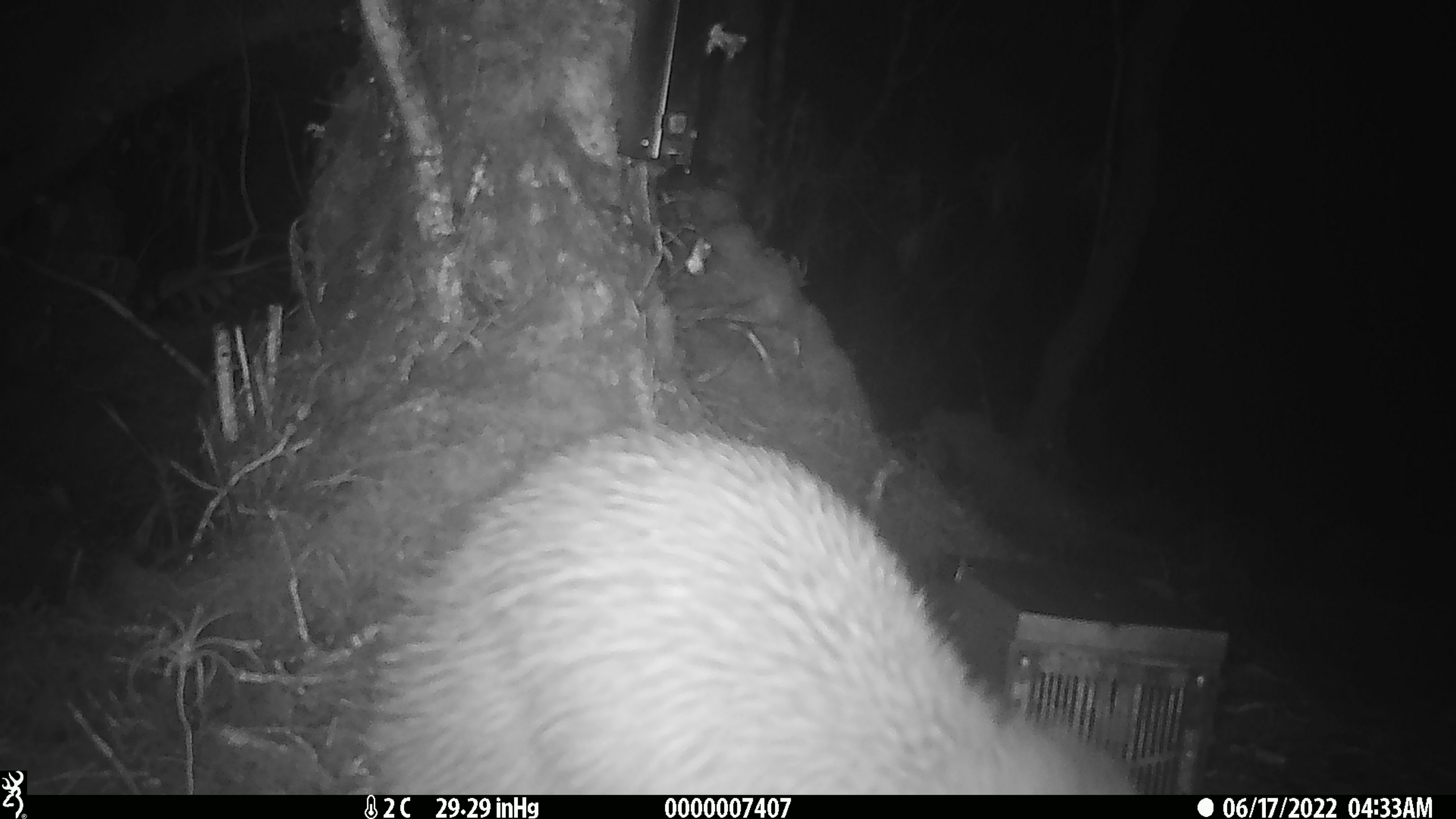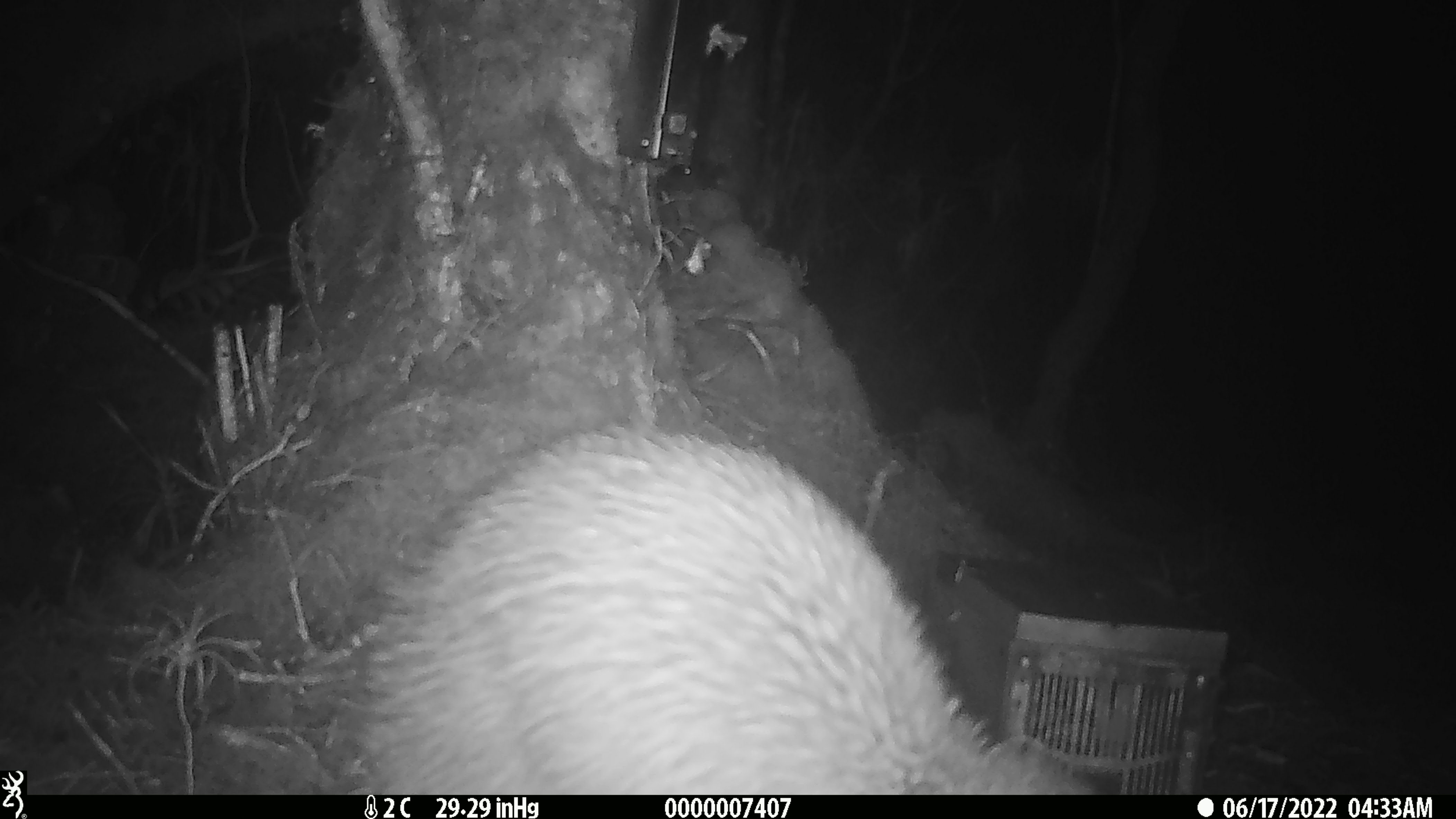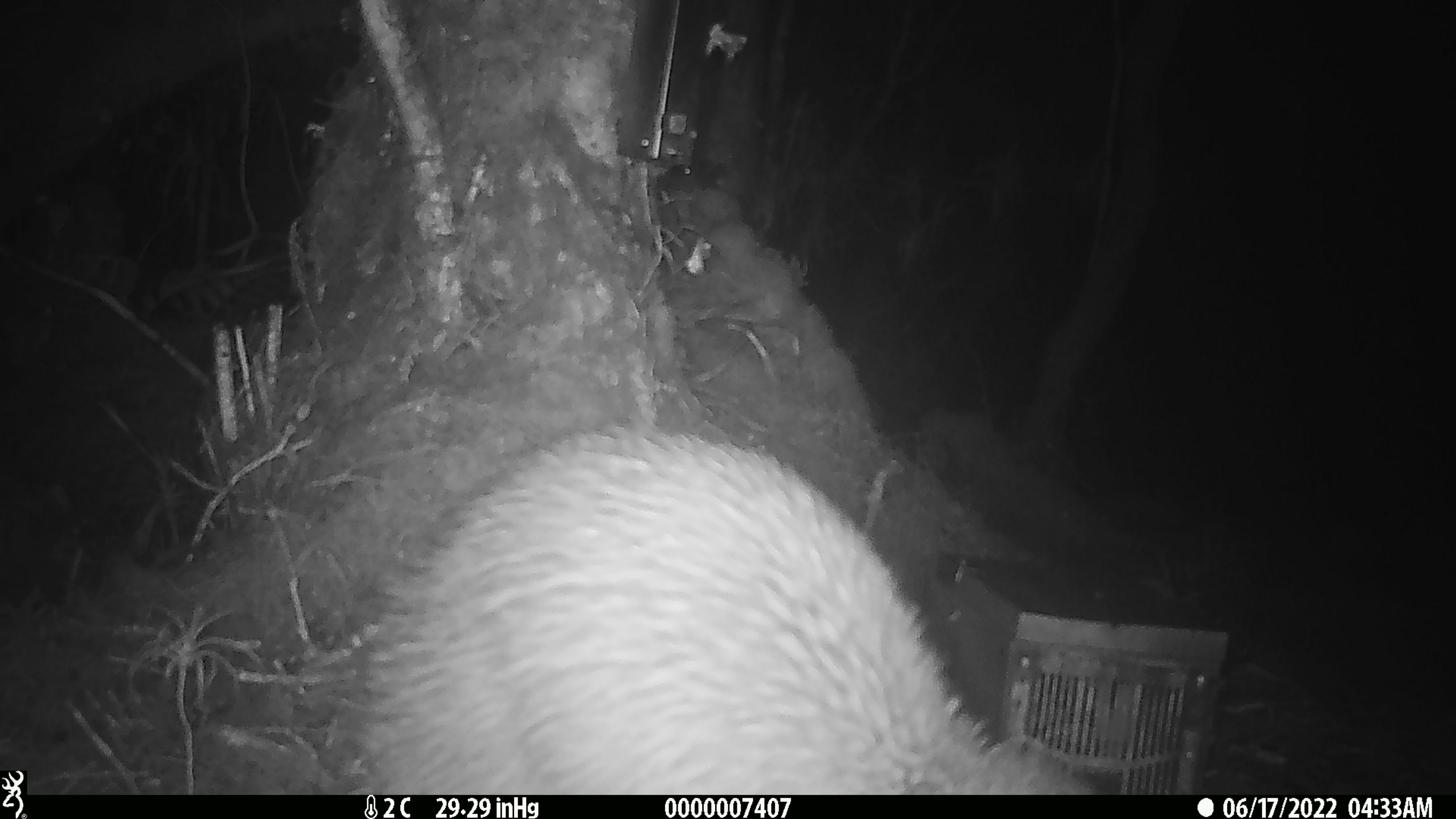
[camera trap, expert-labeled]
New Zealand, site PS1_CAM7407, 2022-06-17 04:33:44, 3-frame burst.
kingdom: Animalia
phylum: Chordata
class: Aves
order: Apterygiformes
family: Apterygidae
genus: Apteryx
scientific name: Apteryx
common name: kiwi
Kiwi (Apteryx).